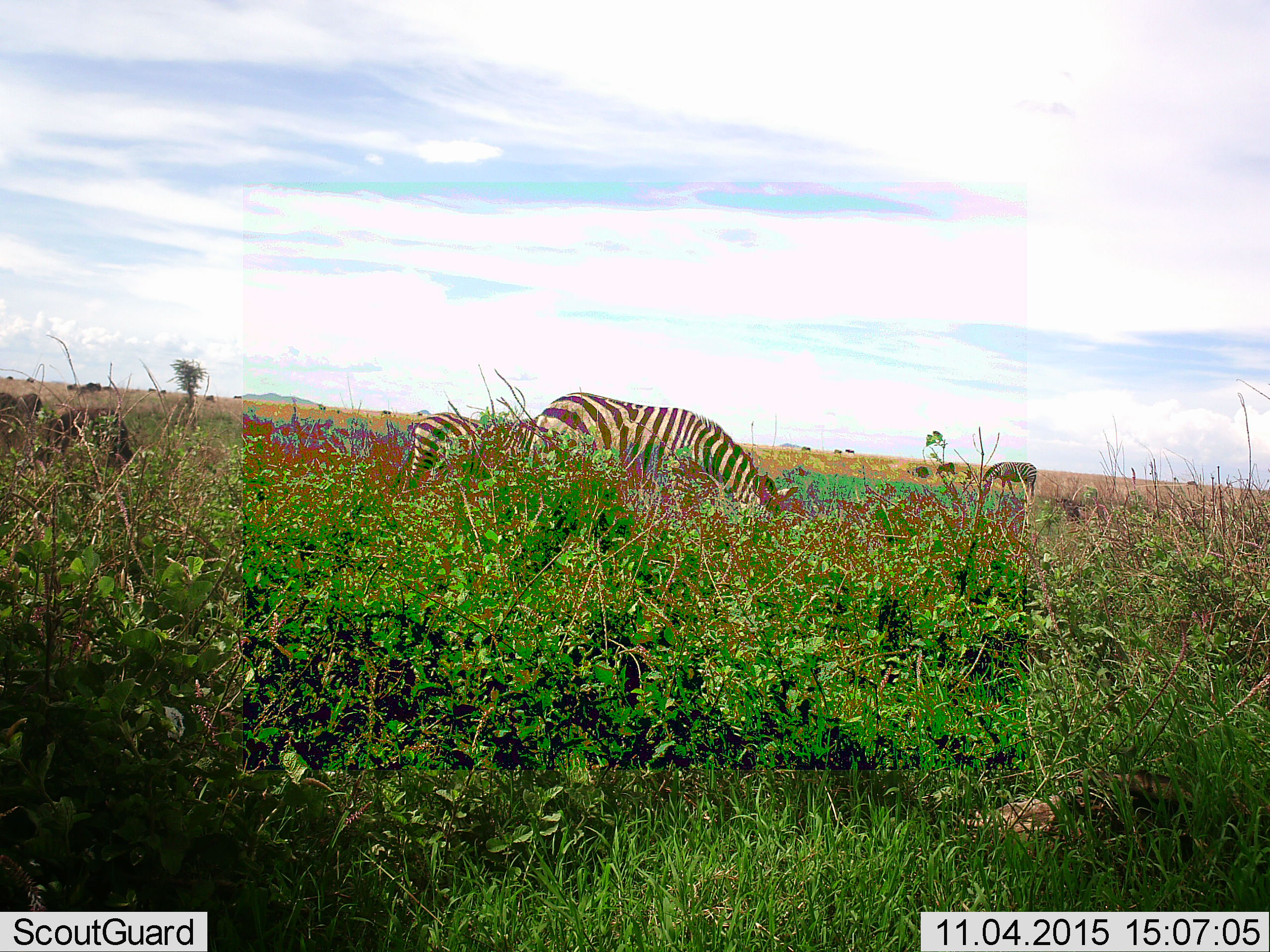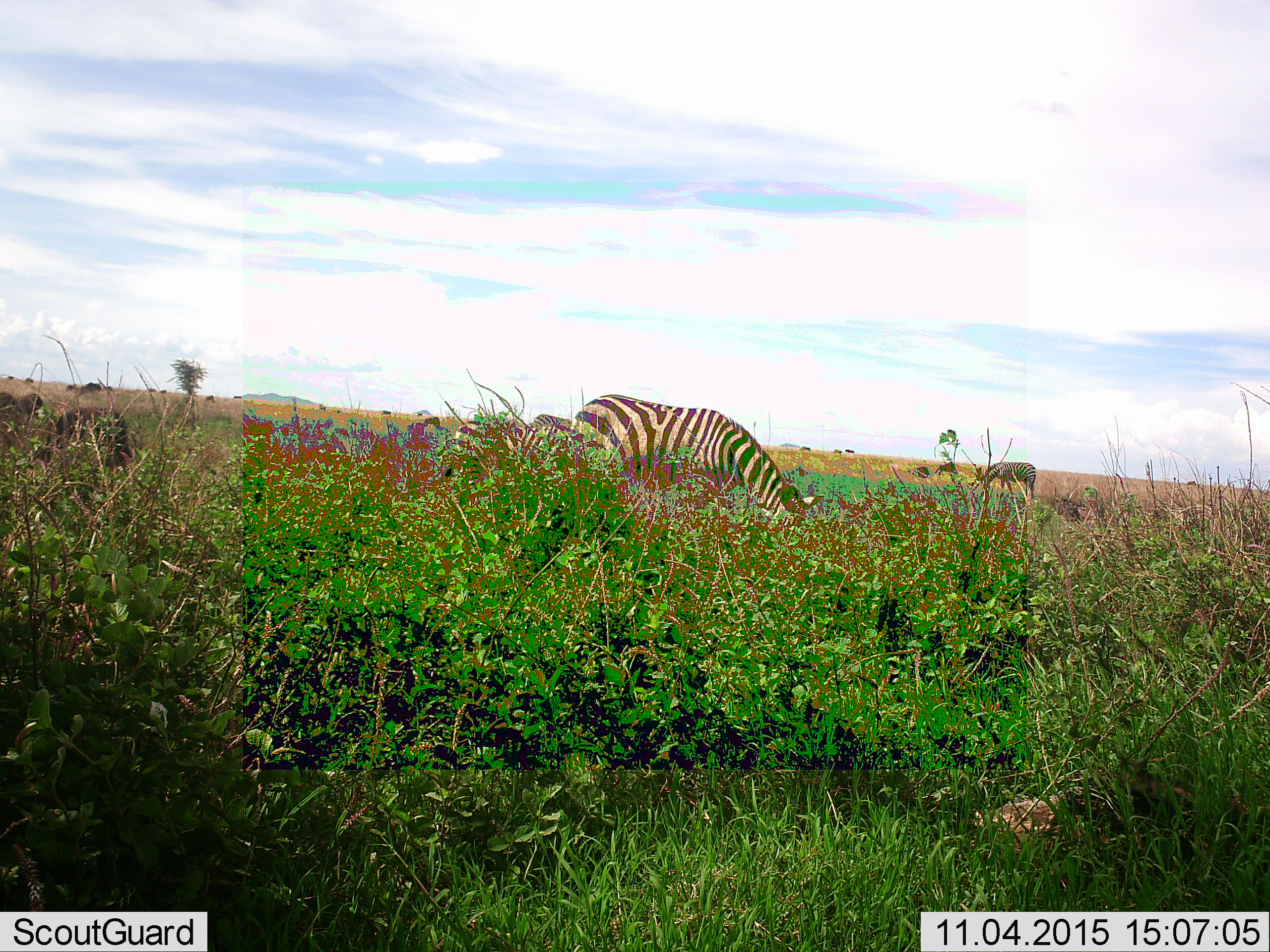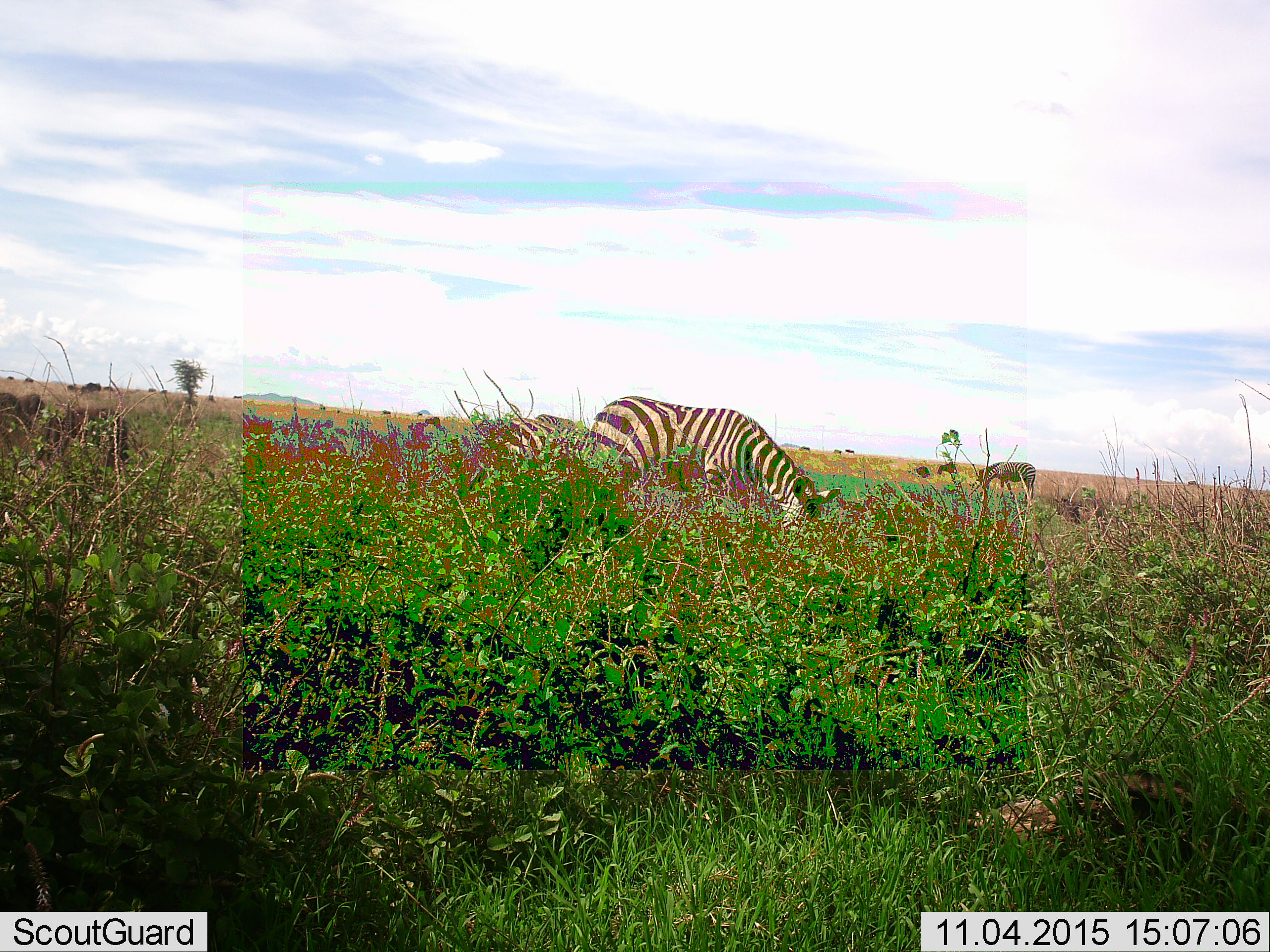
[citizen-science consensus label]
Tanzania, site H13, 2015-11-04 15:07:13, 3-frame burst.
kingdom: Animalia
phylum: Chordata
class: Mammalia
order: Perissodactyla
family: Equidae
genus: Equus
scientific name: Equus quagga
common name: plains zebra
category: zebra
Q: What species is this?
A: Zebra (plains zebra) (Equus quagga).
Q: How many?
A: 3.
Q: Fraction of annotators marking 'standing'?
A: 25%.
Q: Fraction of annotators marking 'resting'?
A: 0%.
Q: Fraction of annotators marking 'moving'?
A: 33%.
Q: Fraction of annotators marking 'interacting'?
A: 0%.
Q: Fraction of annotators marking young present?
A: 17%.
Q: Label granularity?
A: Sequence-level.